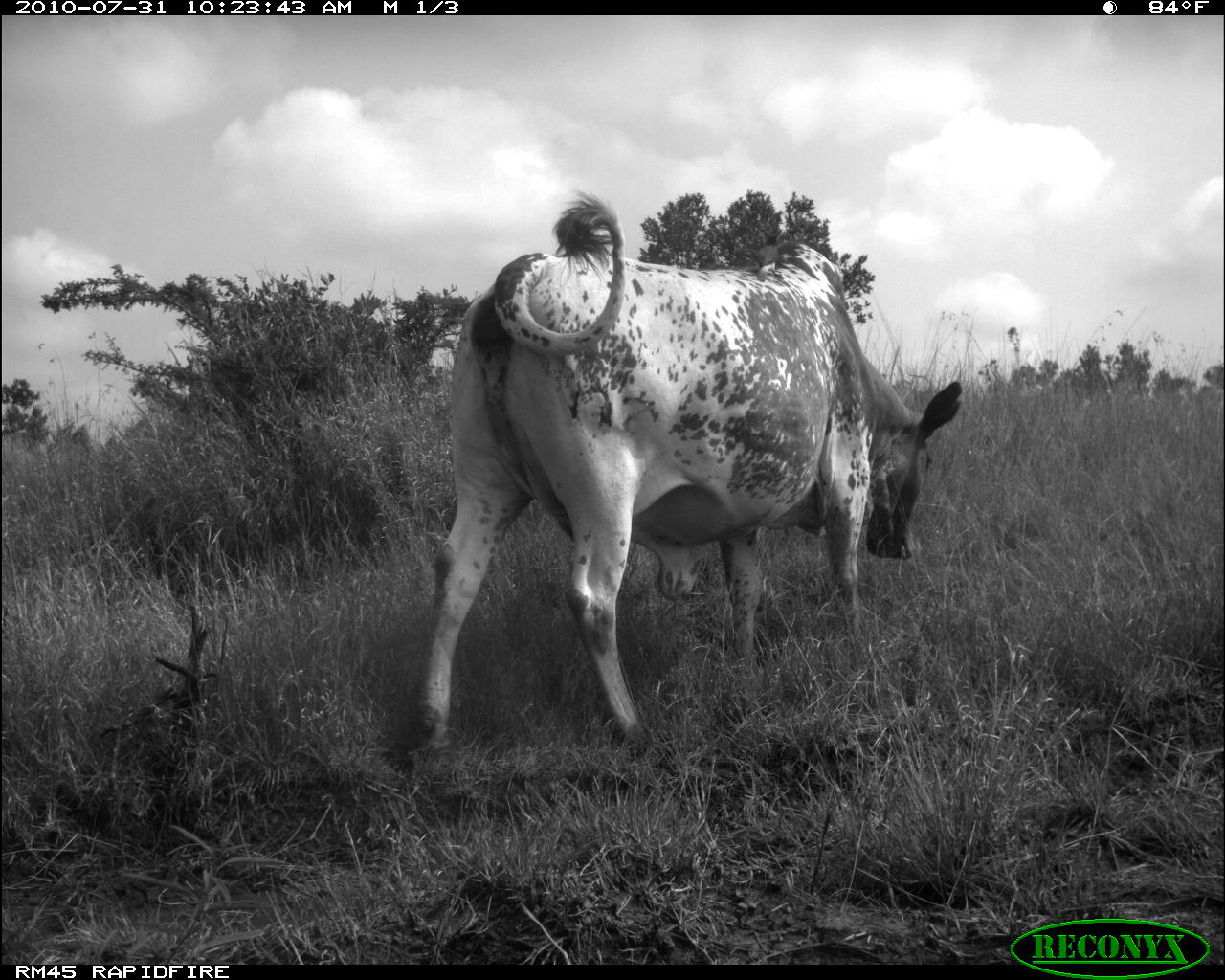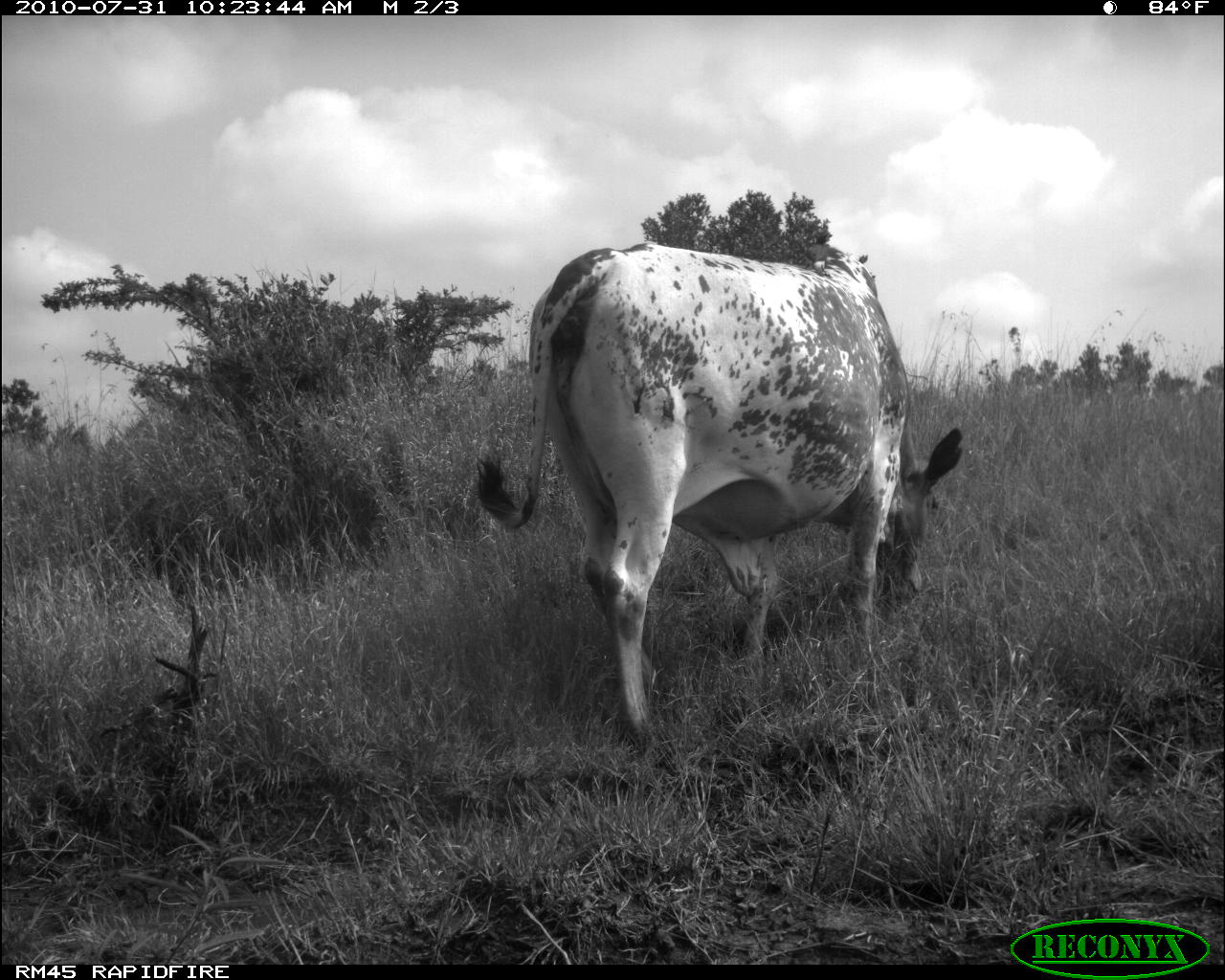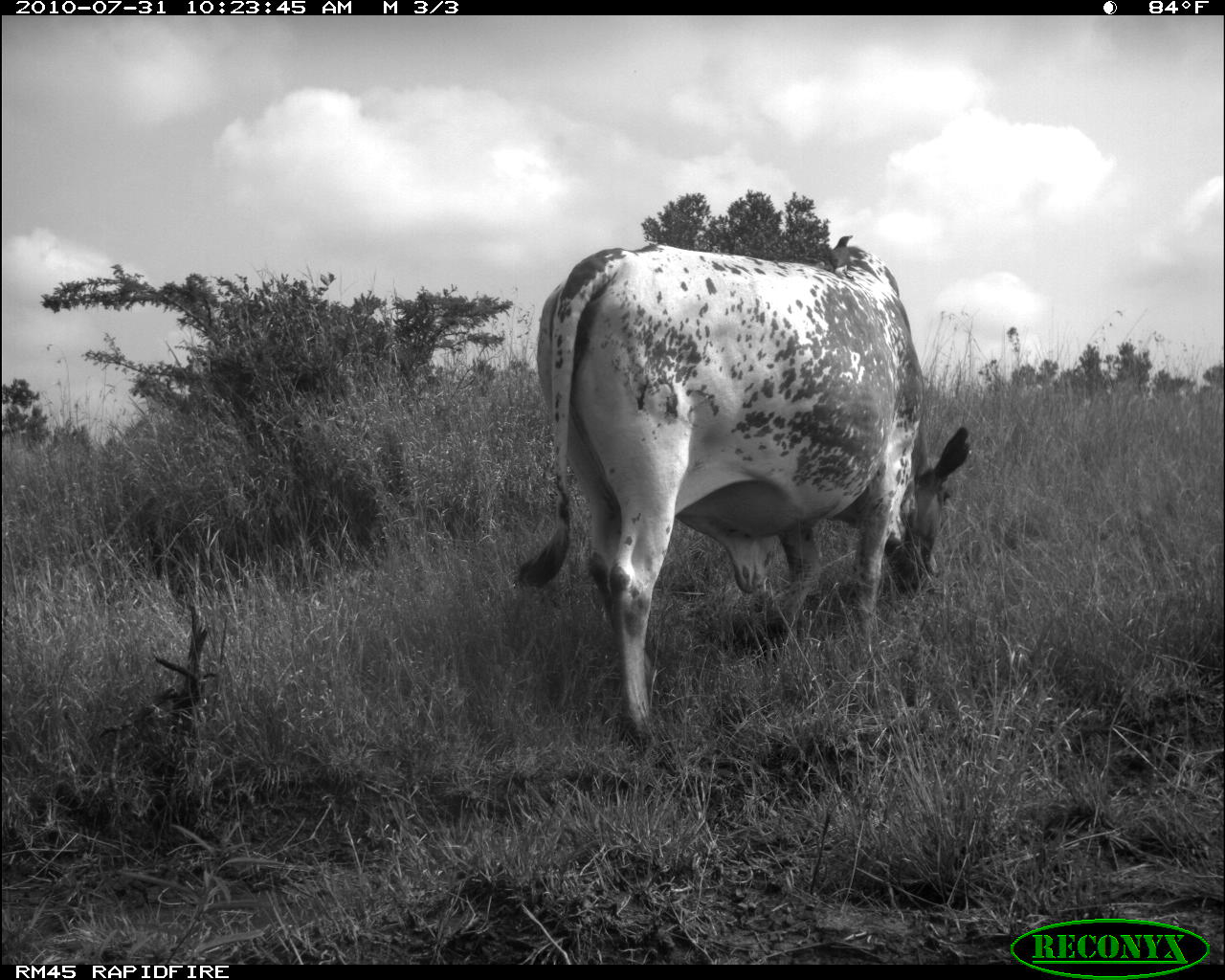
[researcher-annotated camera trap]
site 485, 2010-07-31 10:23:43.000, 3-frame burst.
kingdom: Animalia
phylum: Chordata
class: Mammalia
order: Artiodactyla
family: Bovidae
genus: Bos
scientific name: Bos taurus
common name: domestic cattle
Bos taurus (domestic cattle), count 1.